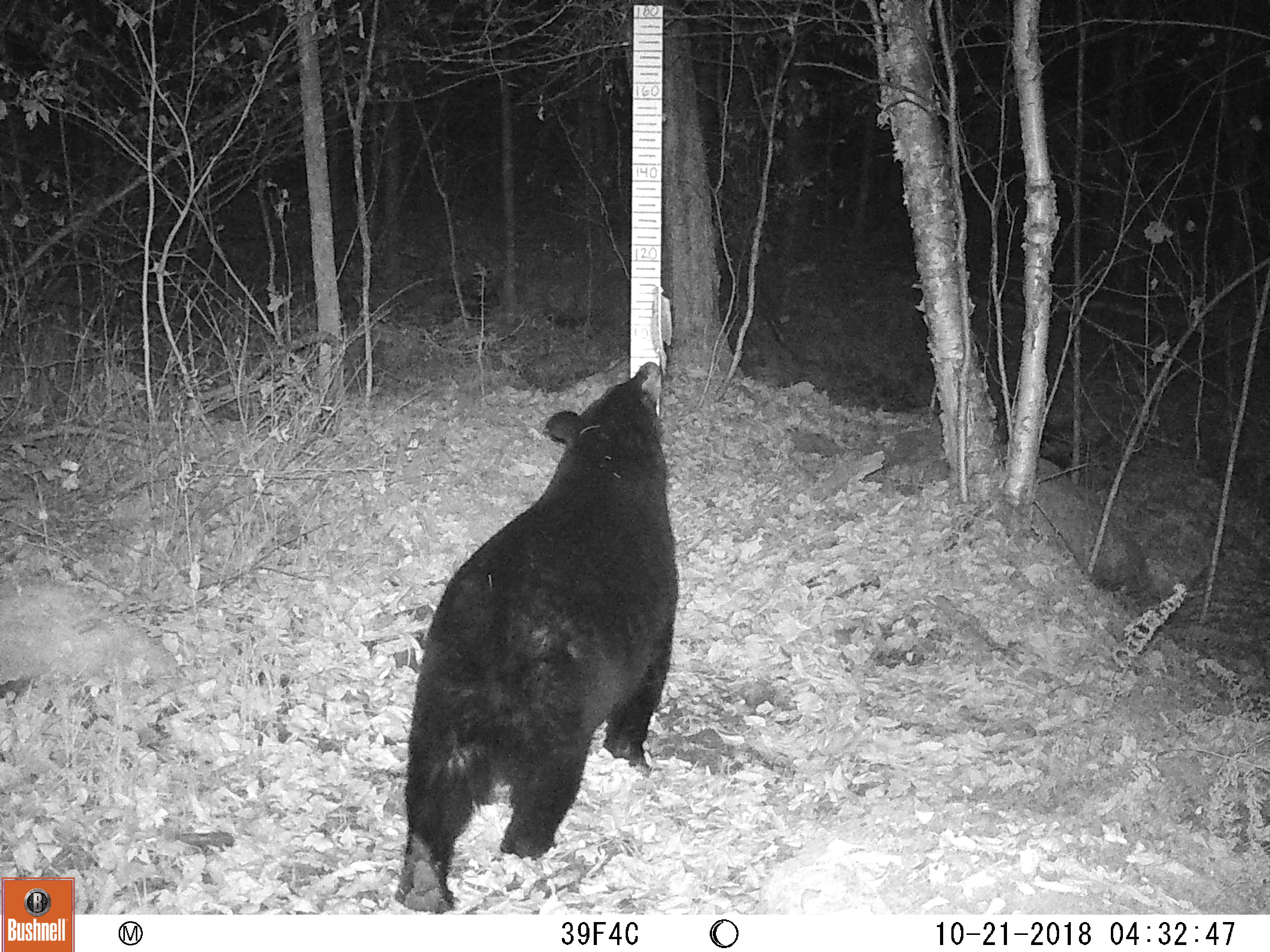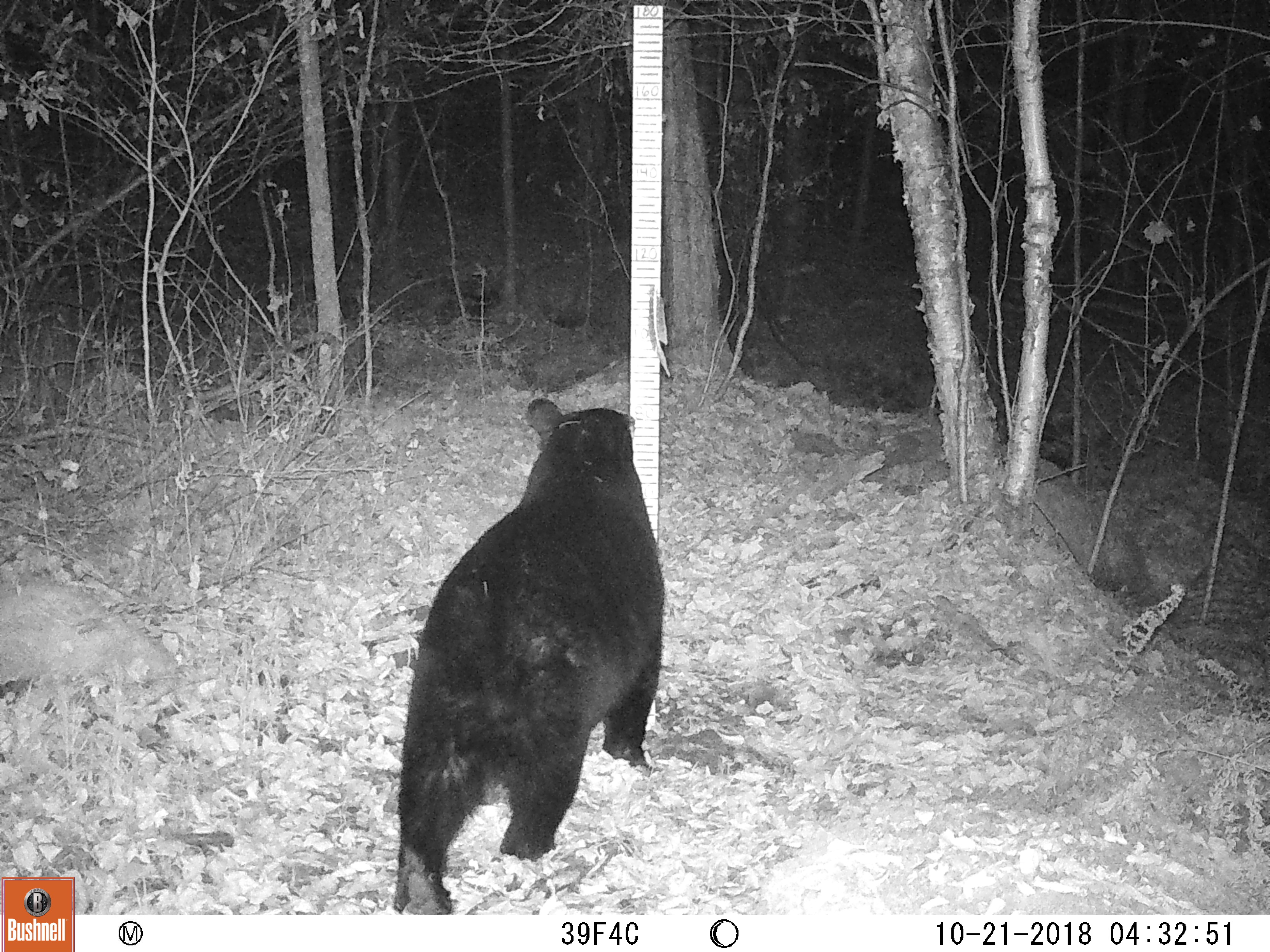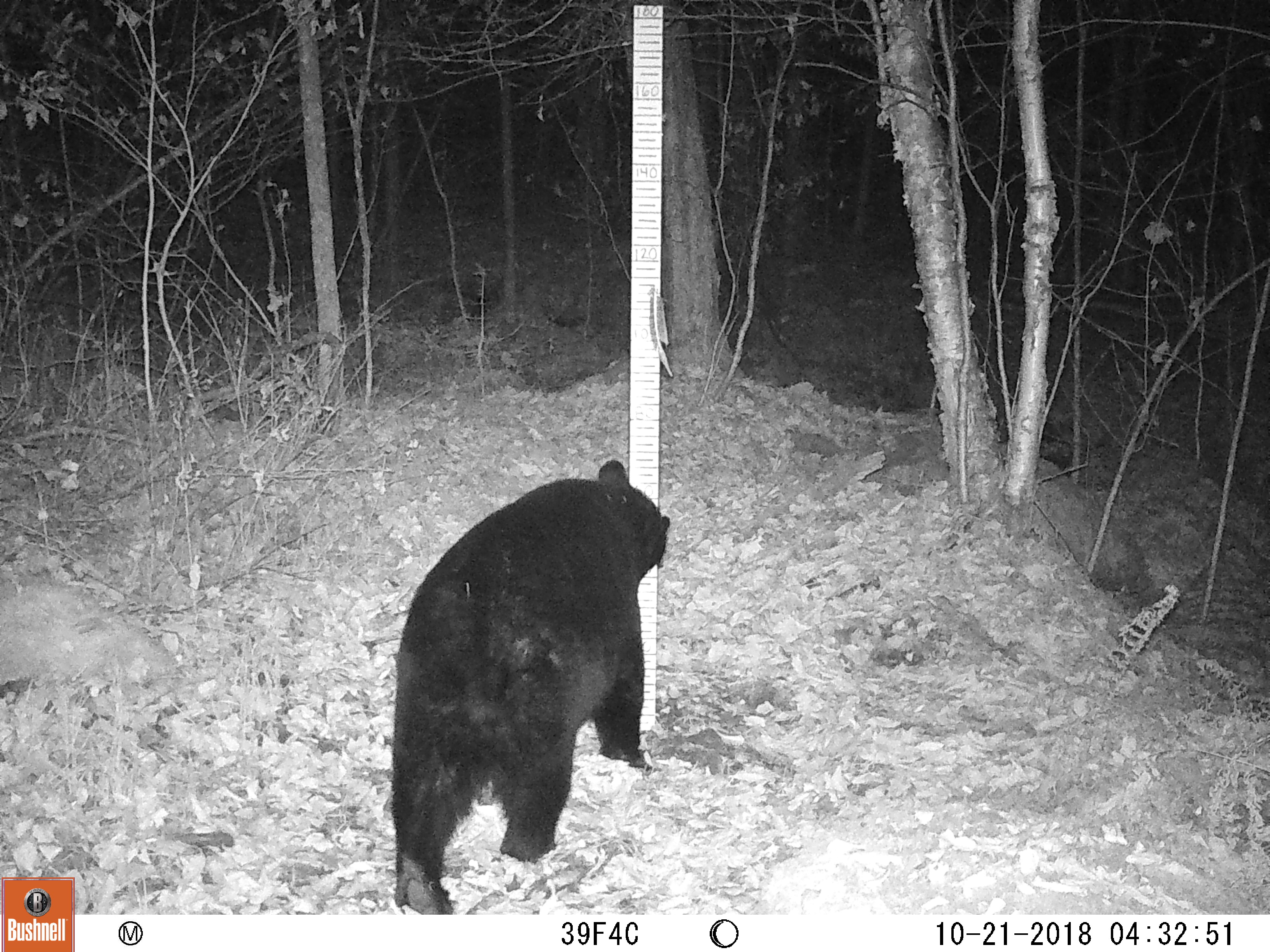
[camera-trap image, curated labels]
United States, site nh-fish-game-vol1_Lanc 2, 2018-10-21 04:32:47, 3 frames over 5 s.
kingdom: Animalia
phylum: Chordata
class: Mammalia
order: Carnivora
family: Ursidae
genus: Ursus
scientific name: Ursus americanus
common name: black bear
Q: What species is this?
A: Black bear (Ursus americanus).